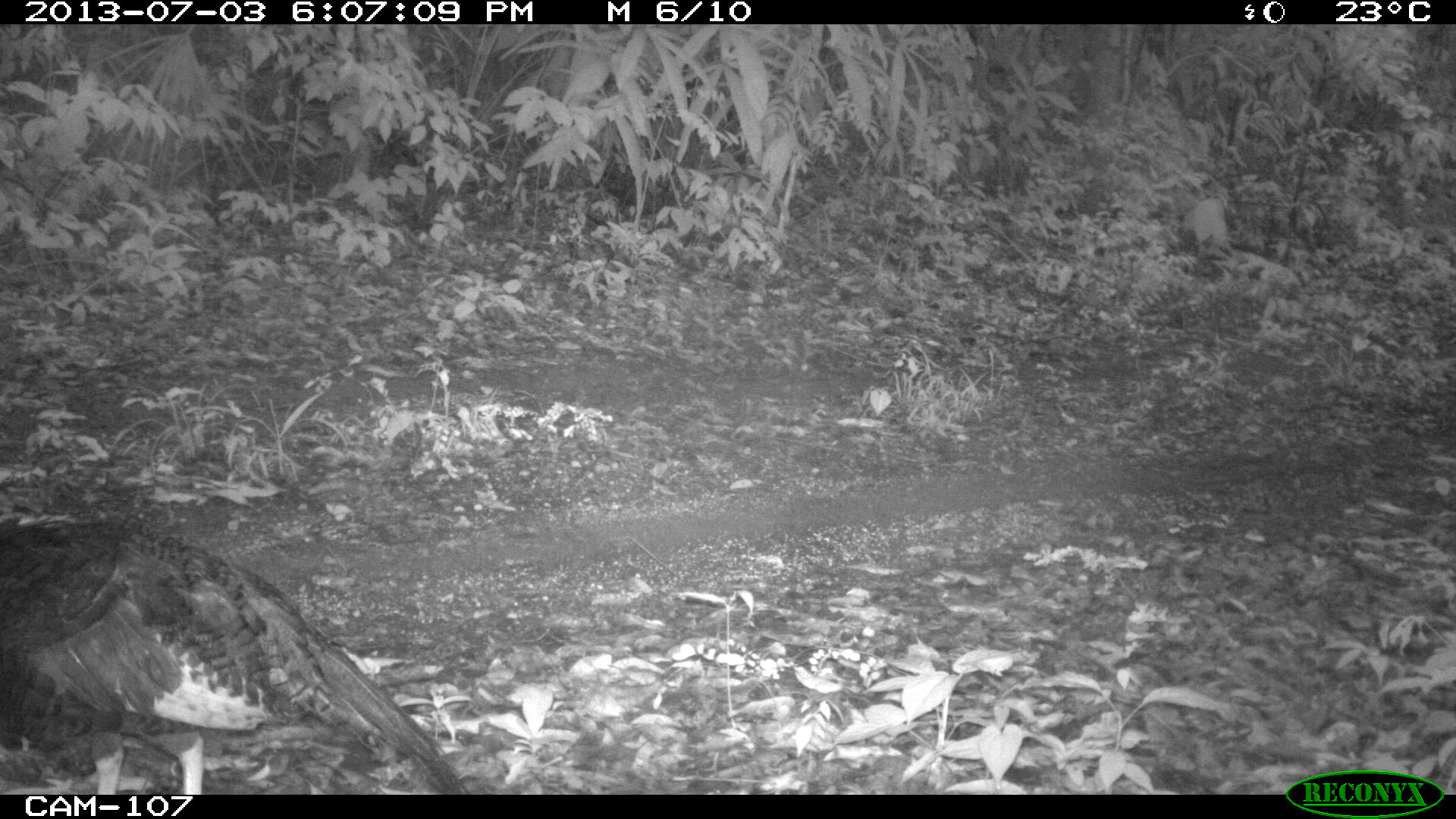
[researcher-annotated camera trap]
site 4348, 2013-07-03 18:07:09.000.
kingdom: Animalia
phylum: Chordata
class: Aves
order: Galliformes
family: Phasianidae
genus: Meleagris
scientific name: Meleagris ocellata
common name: ocellated turkey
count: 1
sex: female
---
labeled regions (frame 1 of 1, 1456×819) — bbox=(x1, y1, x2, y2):
meleagris ocellata: bbox=(0, 518, 471, 794)